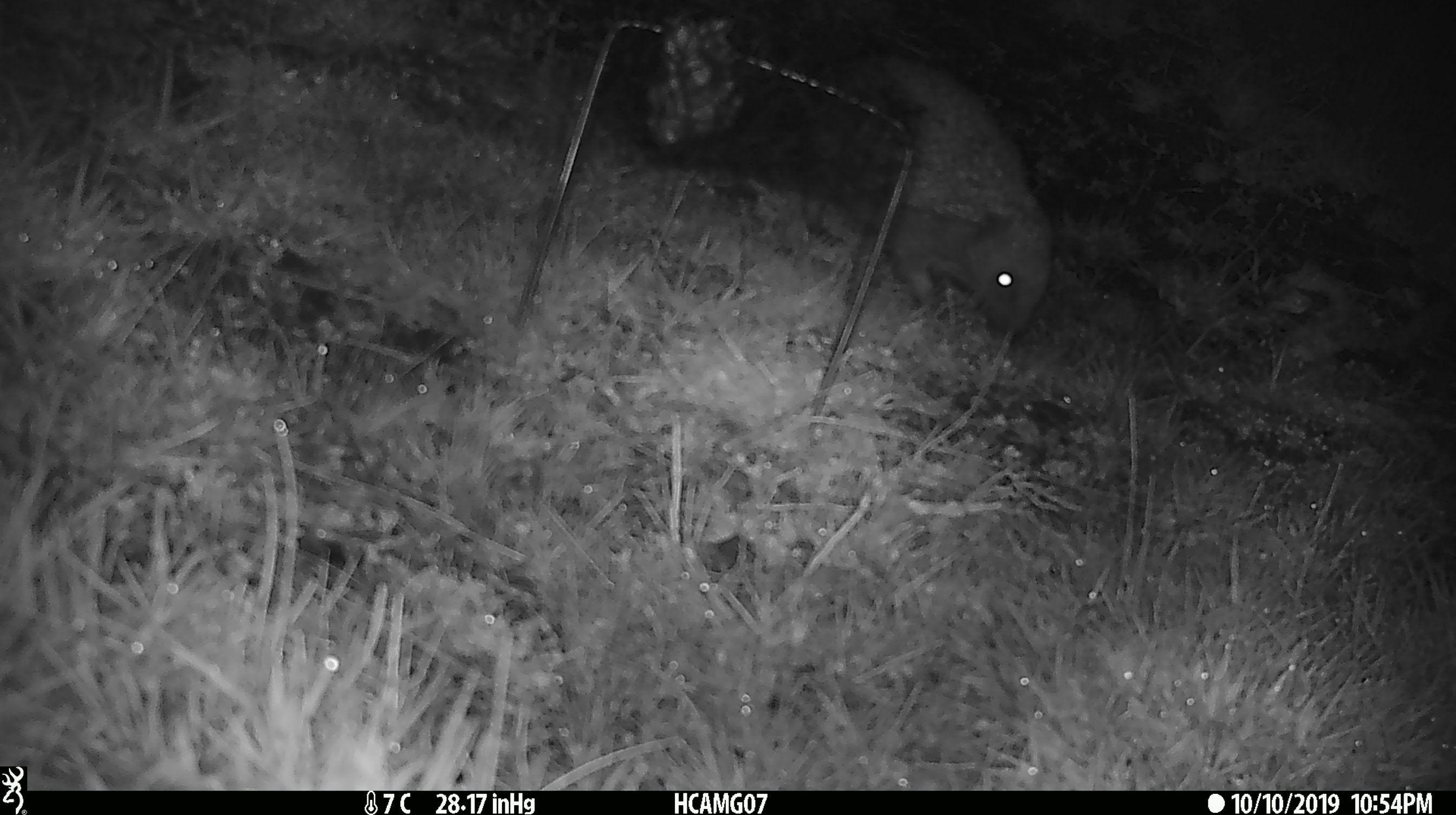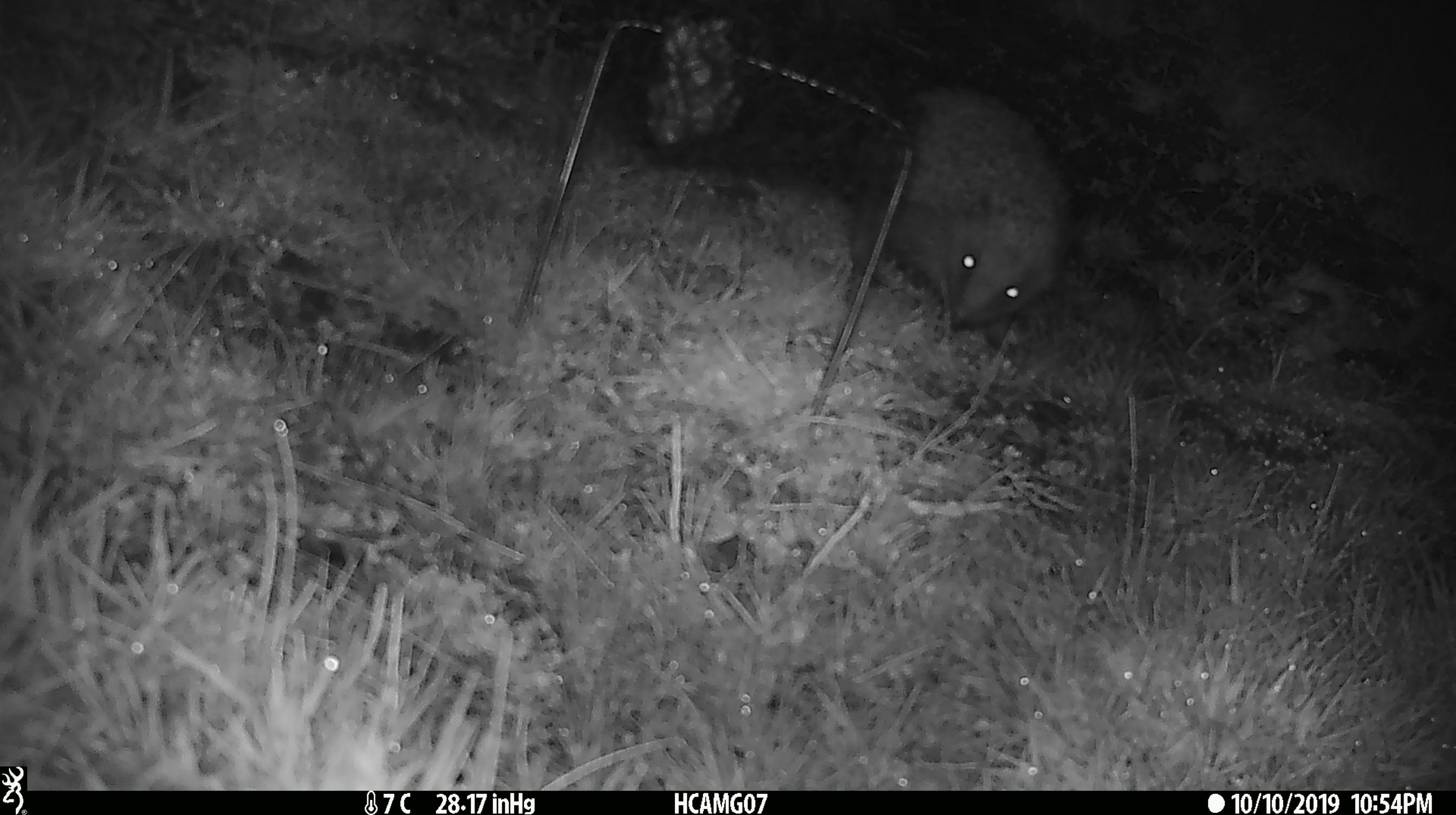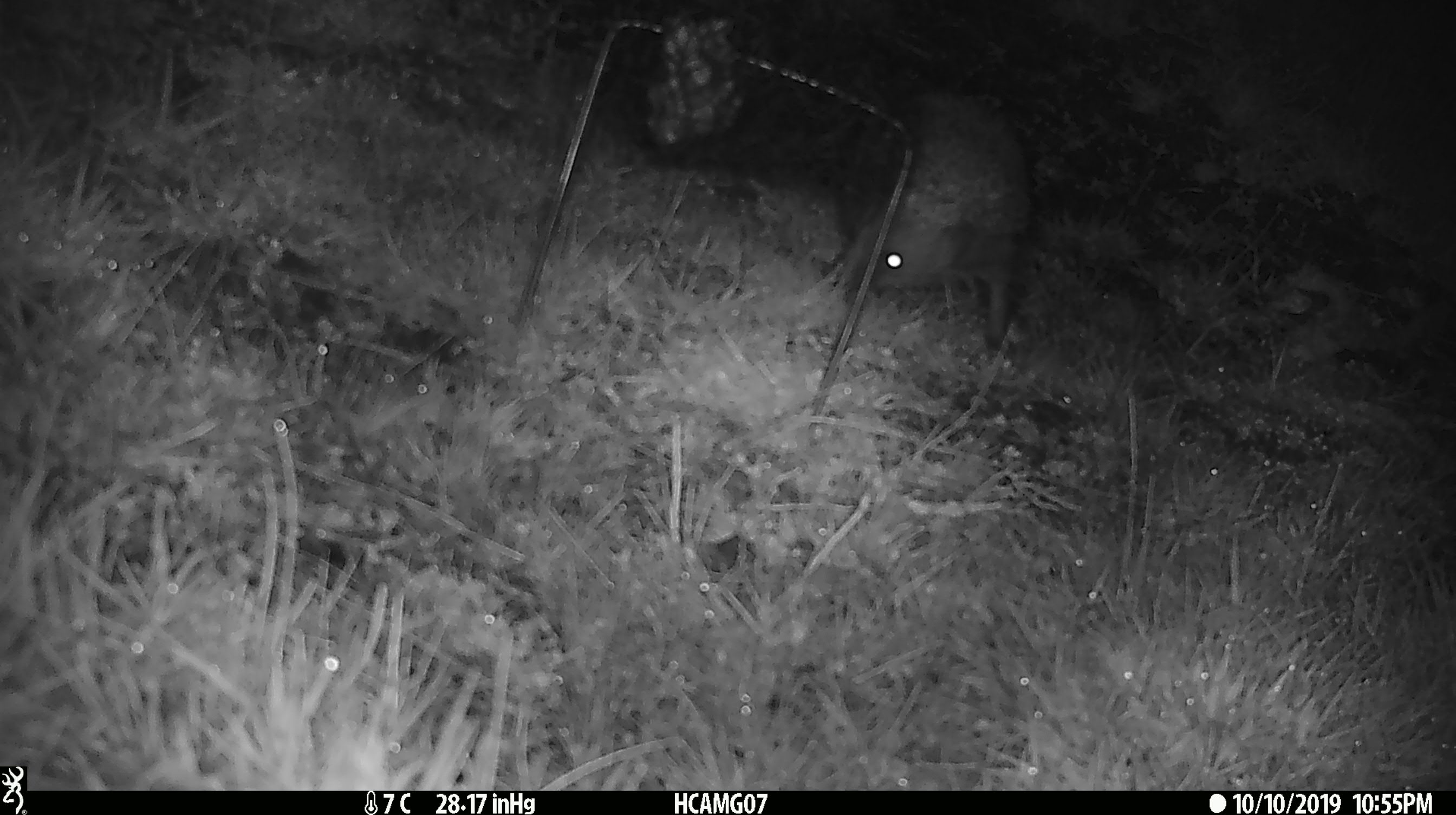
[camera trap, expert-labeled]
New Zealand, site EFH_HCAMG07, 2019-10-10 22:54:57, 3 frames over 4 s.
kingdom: Animalia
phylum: Chordata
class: Mammalia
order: Eulipotyphla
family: Erinaceidae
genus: Erinaceus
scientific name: Erinaceus europaeus europaeus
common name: european hedgehog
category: hedgehog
Hedgehog (european hedgehog) (Erinaceus europaeus europaeus).